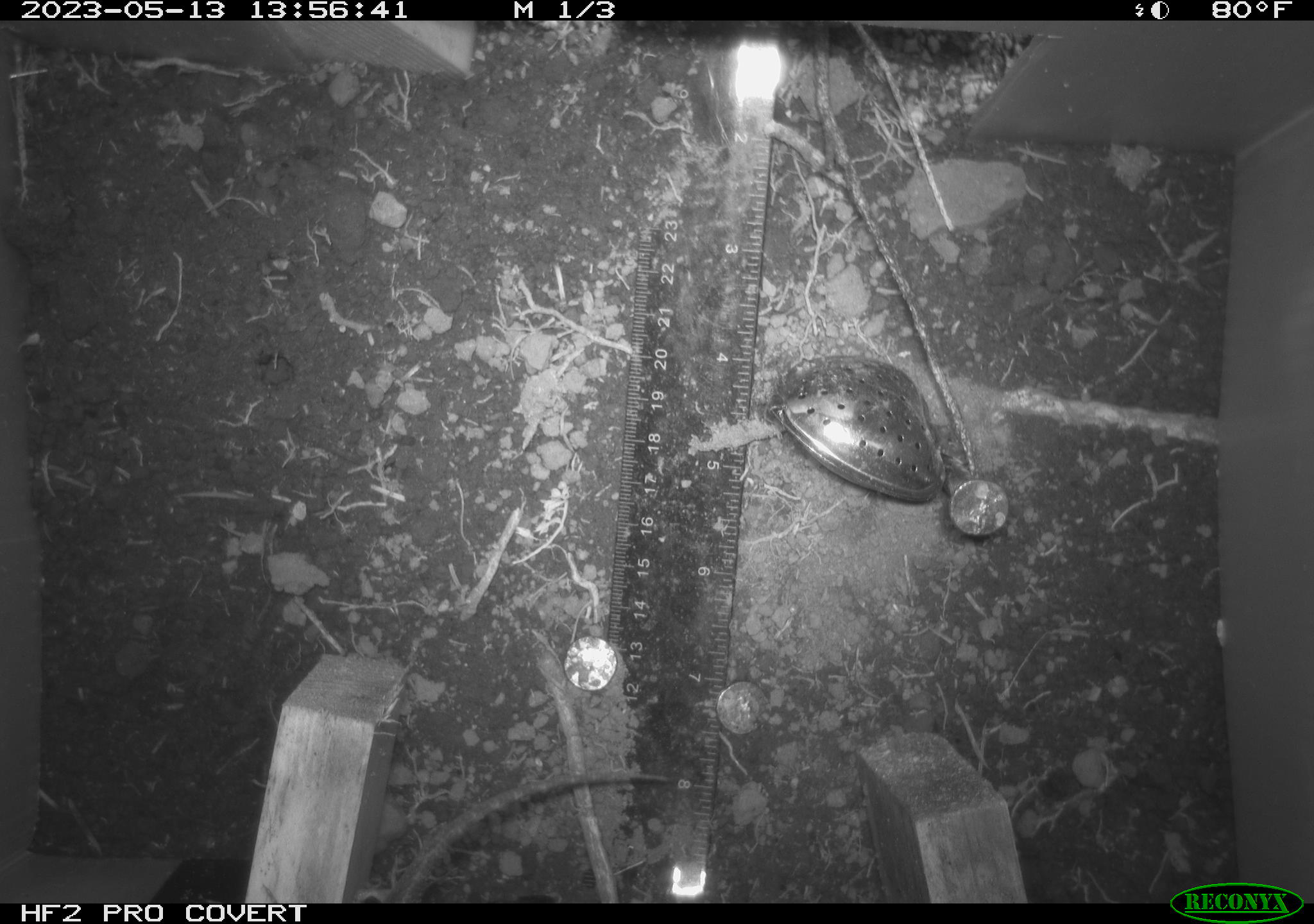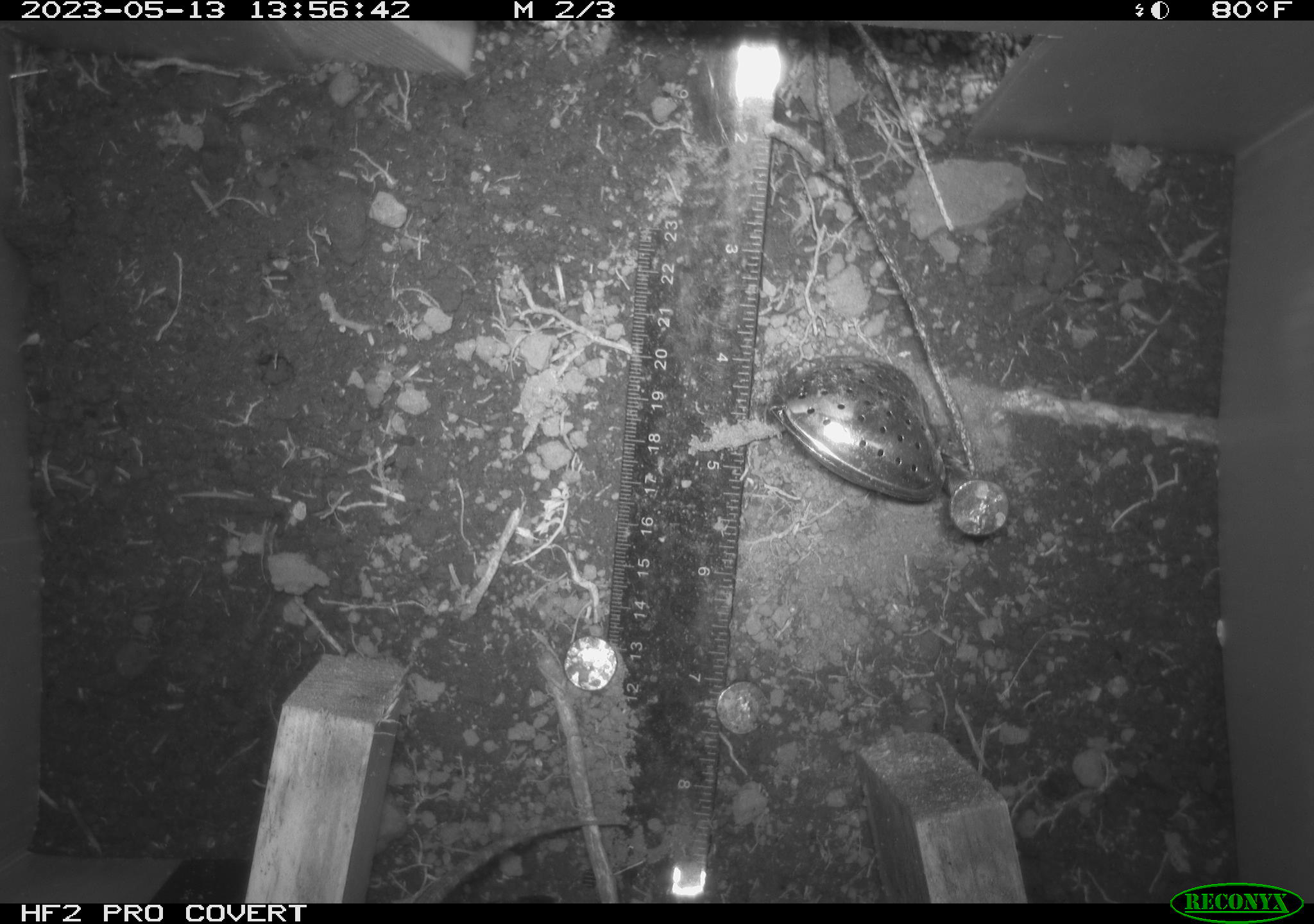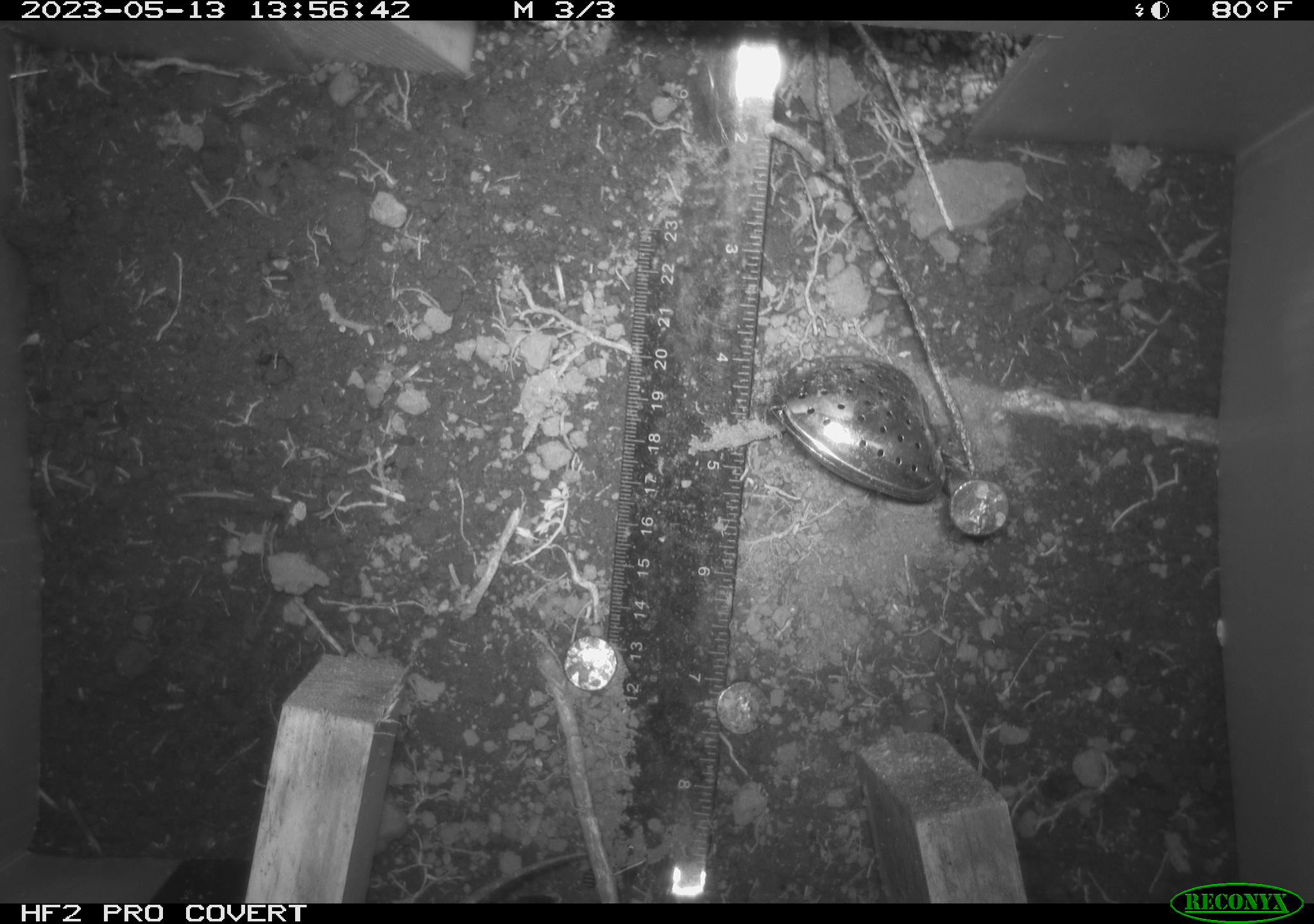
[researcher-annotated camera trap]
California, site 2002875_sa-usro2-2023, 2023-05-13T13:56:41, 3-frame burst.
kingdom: Animalia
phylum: Chordata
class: Reptilia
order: Squamata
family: Phrynosomatidae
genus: Sceloporus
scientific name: Sceloporus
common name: spiny lizards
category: sceloporus species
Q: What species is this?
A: Sceloporus species (spiny lizards) (Sceloporus).